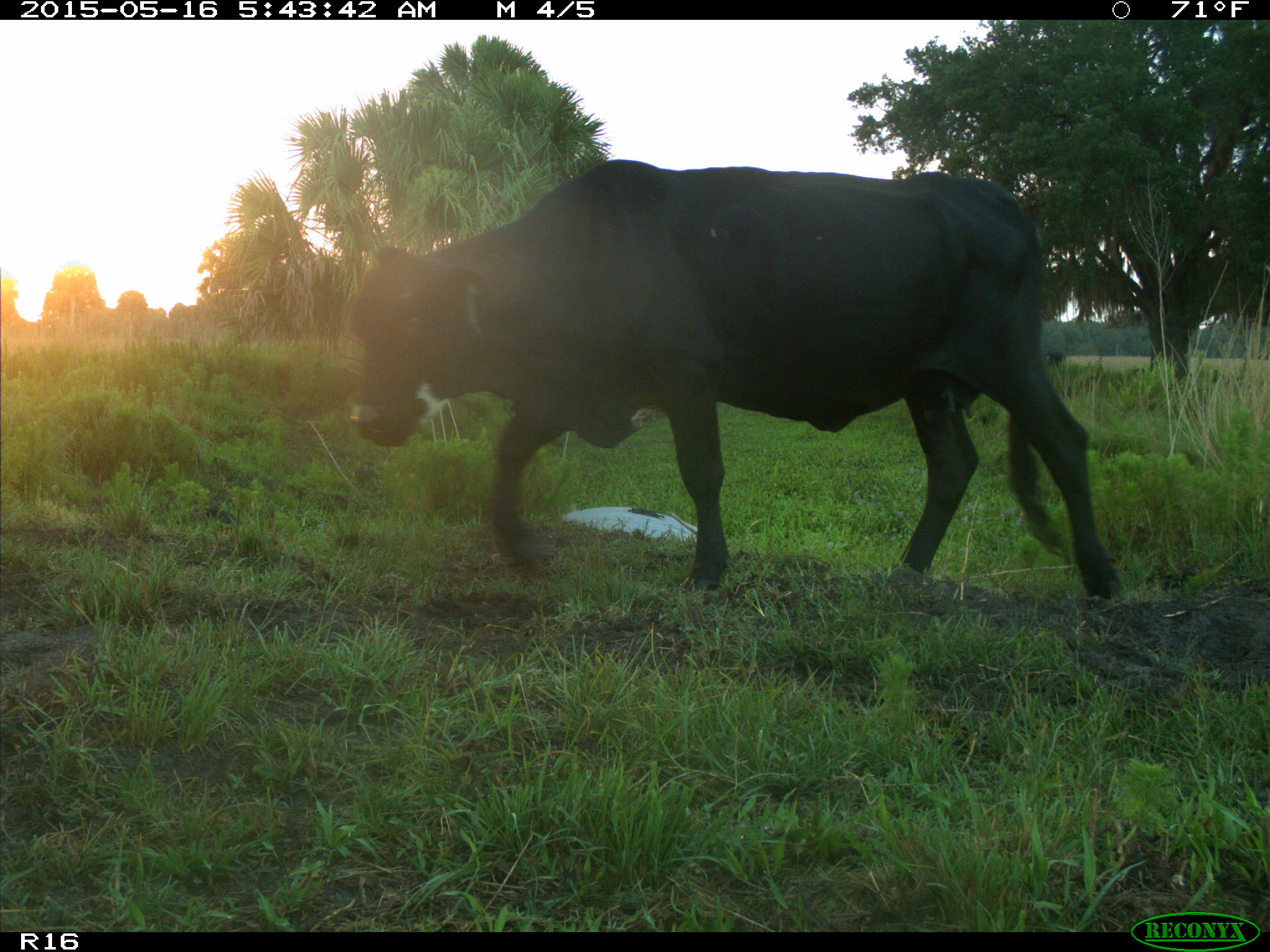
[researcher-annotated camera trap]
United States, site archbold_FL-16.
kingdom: Animalia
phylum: Chordata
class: Mammalia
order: Artiodactyla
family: Bovidae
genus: Bos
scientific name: Bos taurus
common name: domestic cow